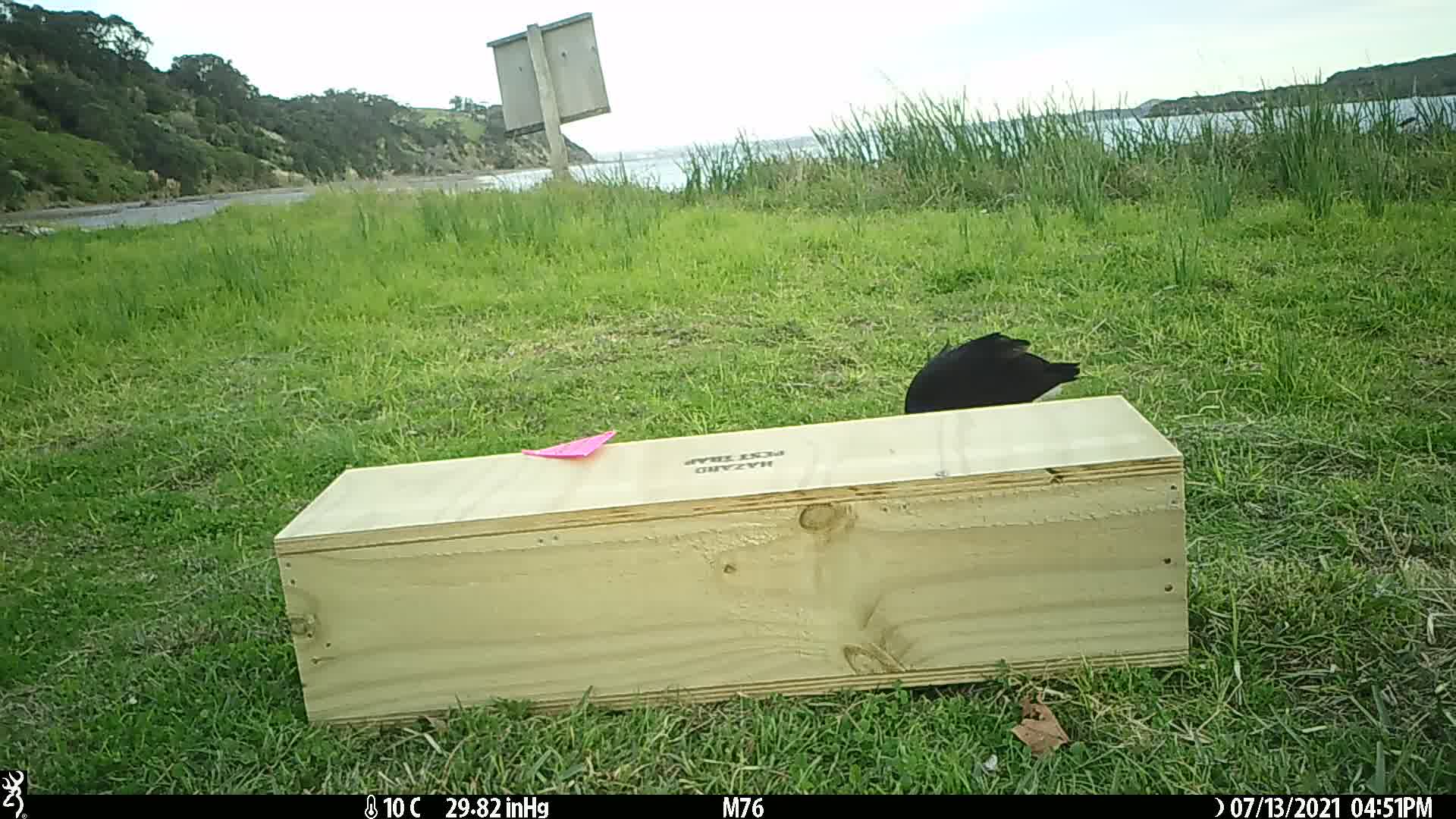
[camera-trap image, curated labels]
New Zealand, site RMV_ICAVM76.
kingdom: Animalia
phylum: Chordata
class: Aves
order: Gruiformes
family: Rallidae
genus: Porphyrio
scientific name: Porphyrio melanotus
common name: australasian swamphen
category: pukeko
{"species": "pukeko (australasian swamphen) (Porphyrio melanotus)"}